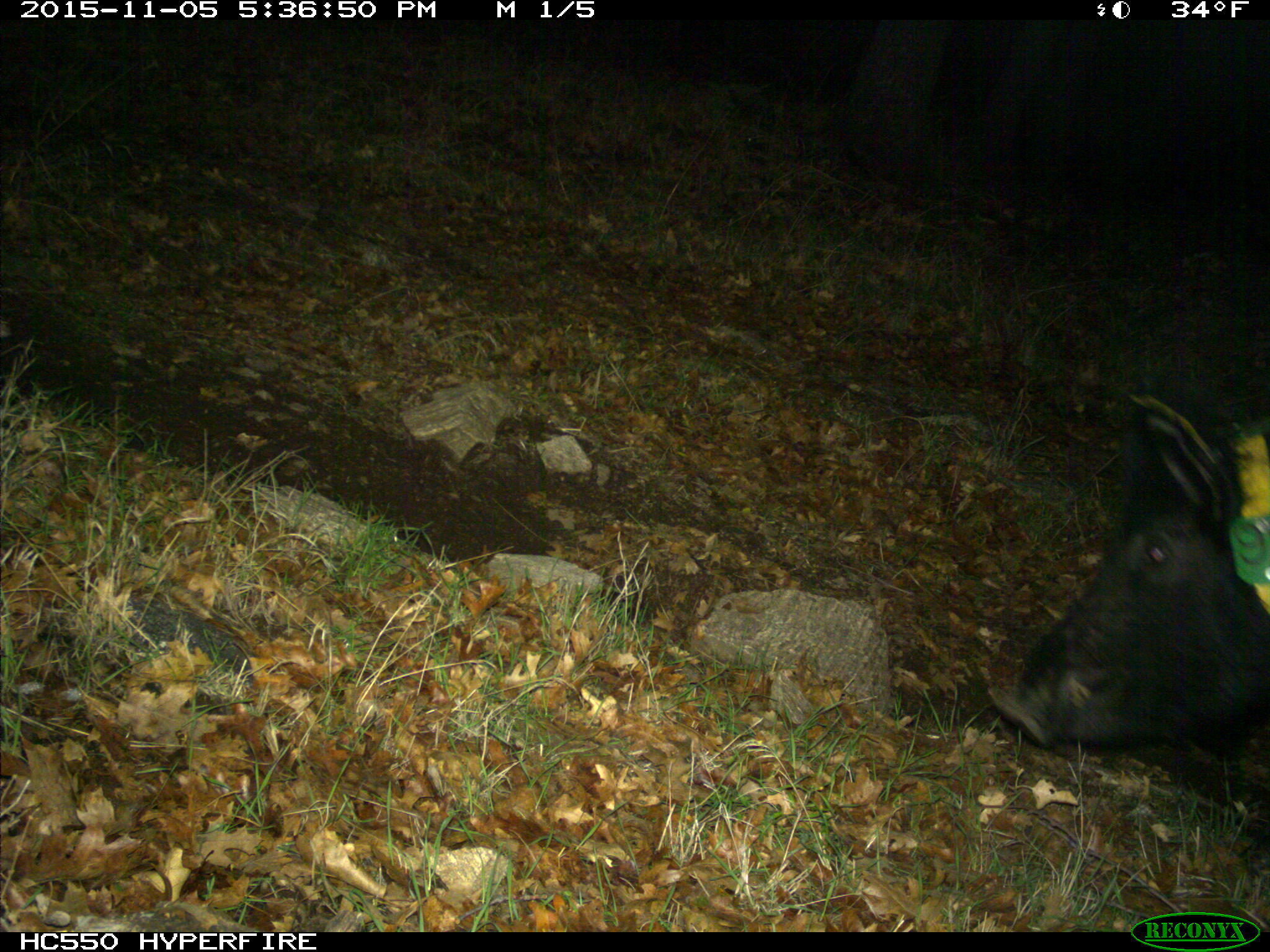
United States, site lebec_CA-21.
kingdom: Animalia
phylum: Chordata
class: Mammalia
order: Artiodactyla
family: Suidae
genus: Sus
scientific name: Sus scrofa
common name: wild boar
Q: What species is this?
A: Sus scrofa (wild boar).